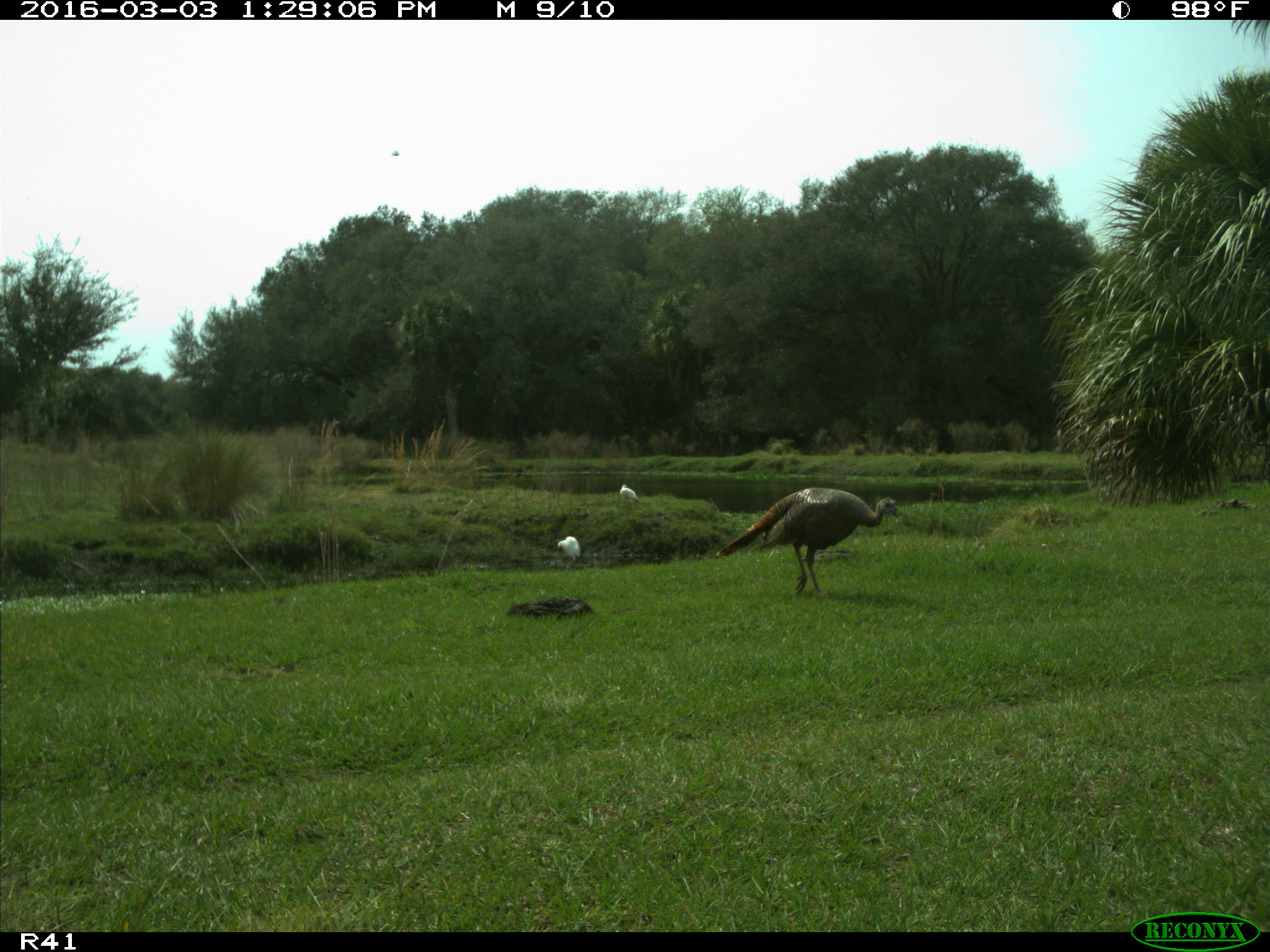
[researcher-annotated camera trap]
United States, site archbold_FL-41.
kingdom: Animalia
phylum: Chordata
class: Aves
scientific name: Aves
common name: birds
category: unidentified bird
Unidentified bird (birds) (Aves).